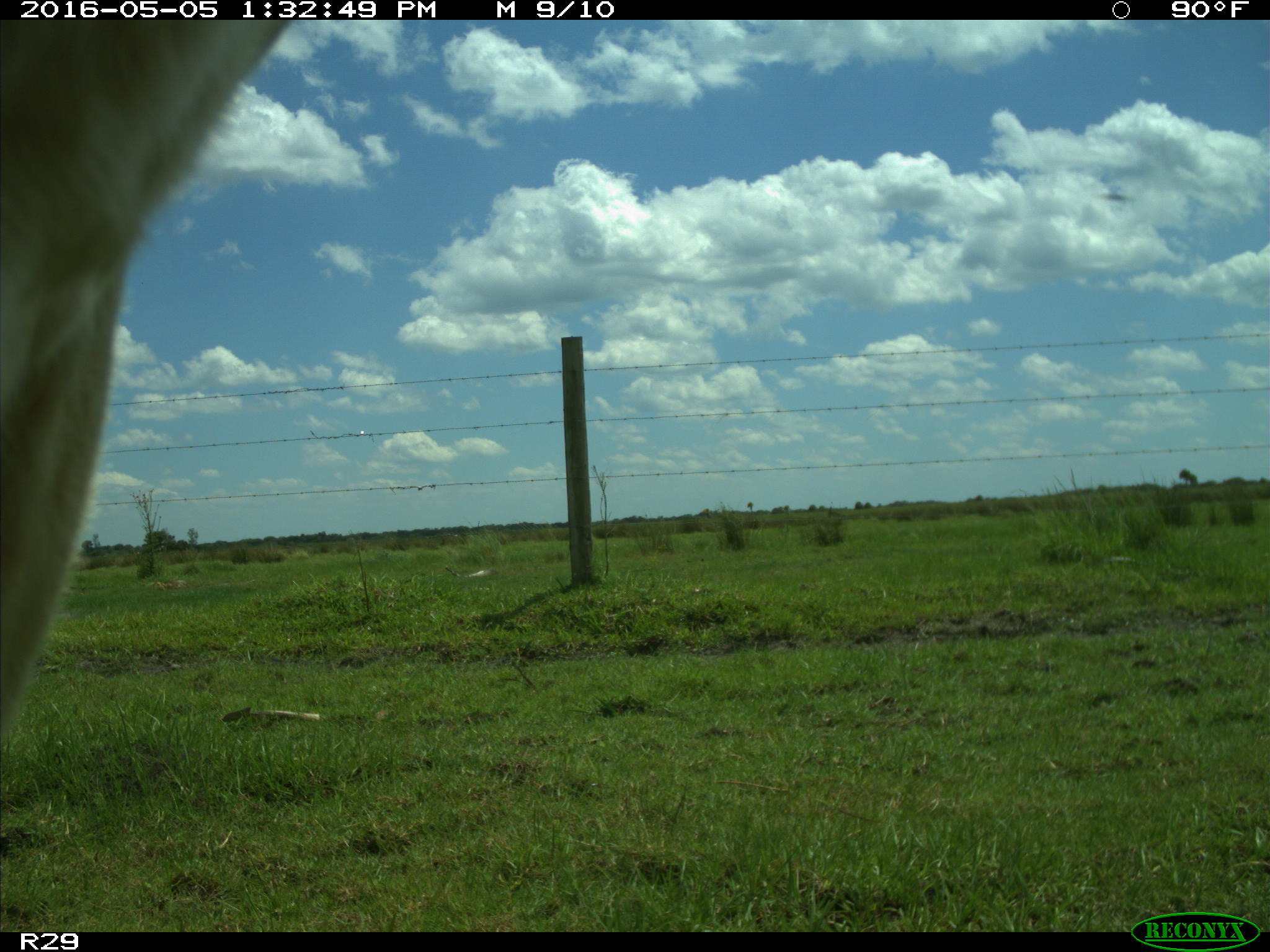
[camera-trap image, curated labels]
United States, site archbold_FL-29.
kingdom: Animalia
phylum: Chordata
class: Mammalia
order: Artiodactyla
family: Bovidae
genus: Bos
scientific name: Bos taurus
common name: domestic cow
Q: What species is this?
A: Bos taurus (domestic cow).